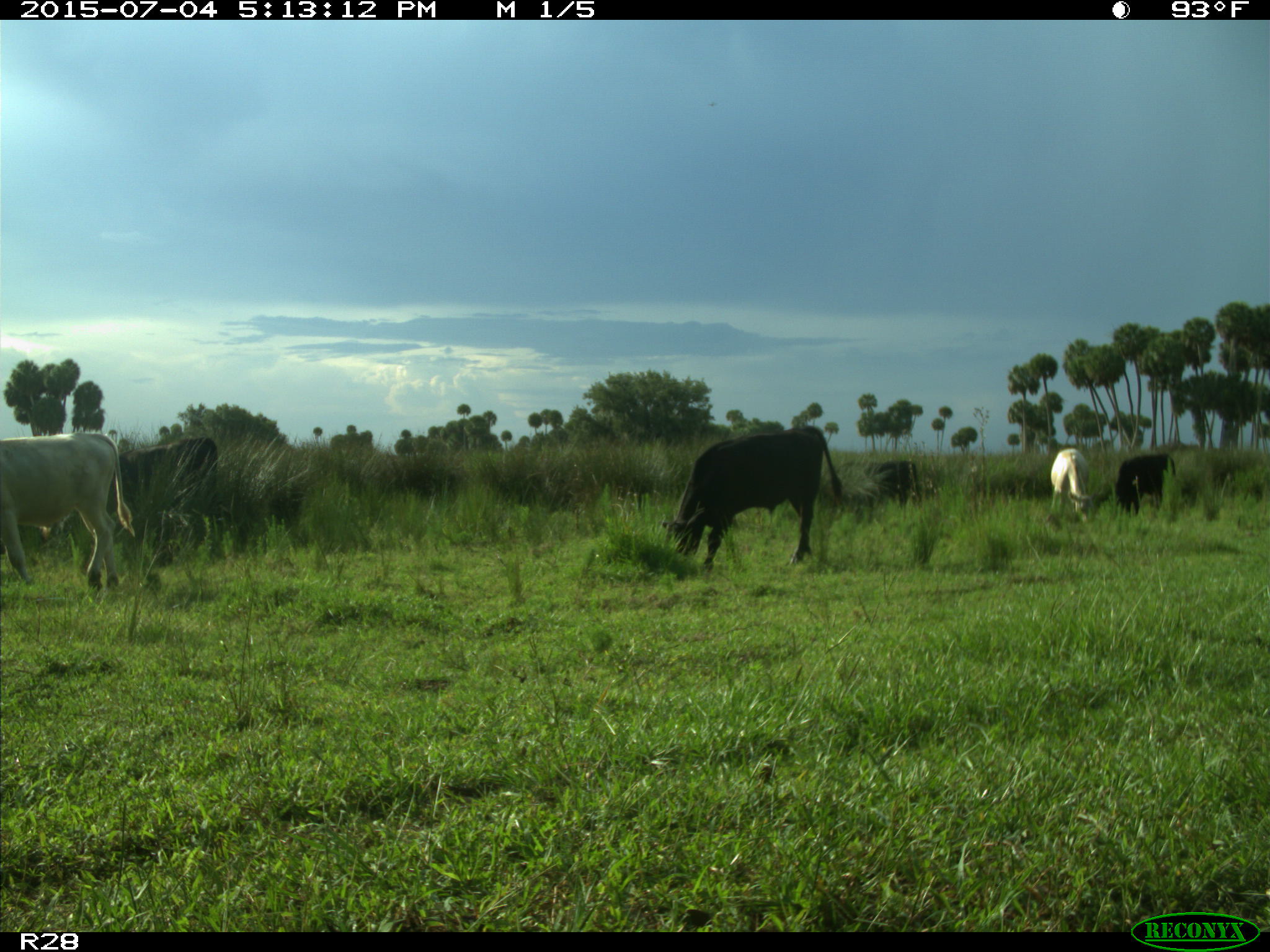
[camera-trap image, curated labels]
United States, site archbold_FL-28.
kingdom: Animalia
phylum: Chordata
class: Mammalia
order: Artiodactyla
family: Bovidae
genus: Bos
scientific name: Bos taurus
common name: domestic cow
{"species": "Bos taurus (domestic cow)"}